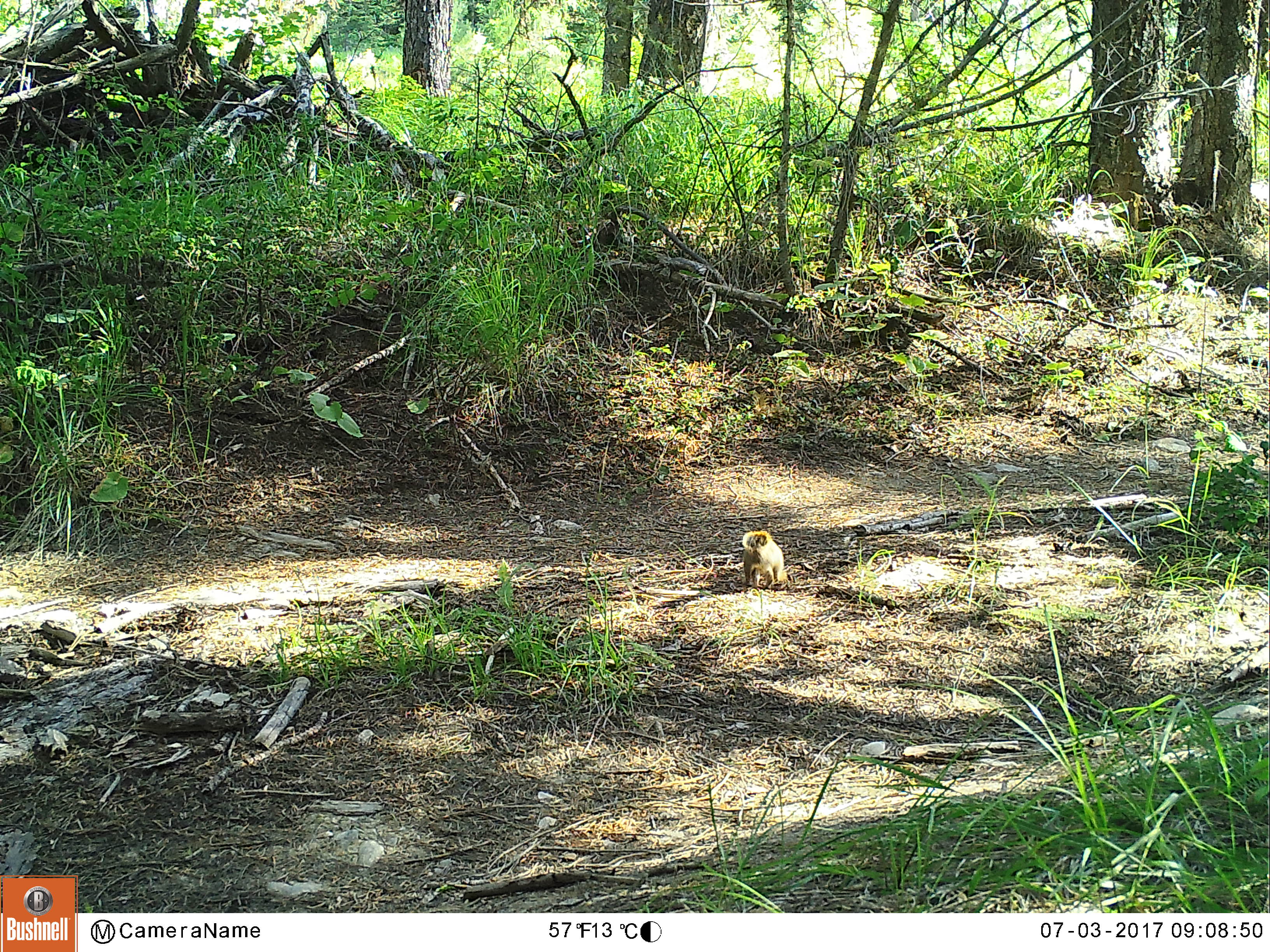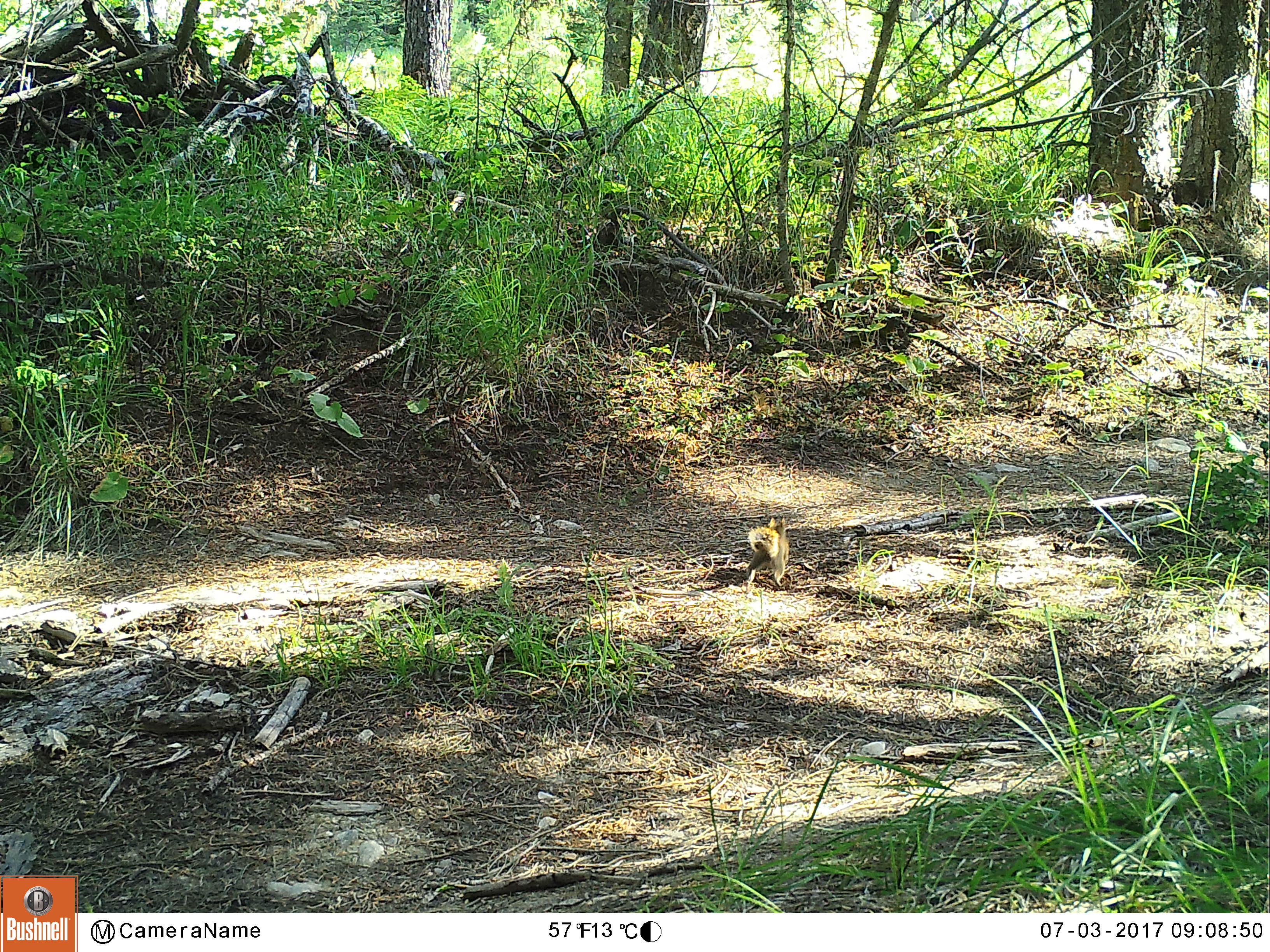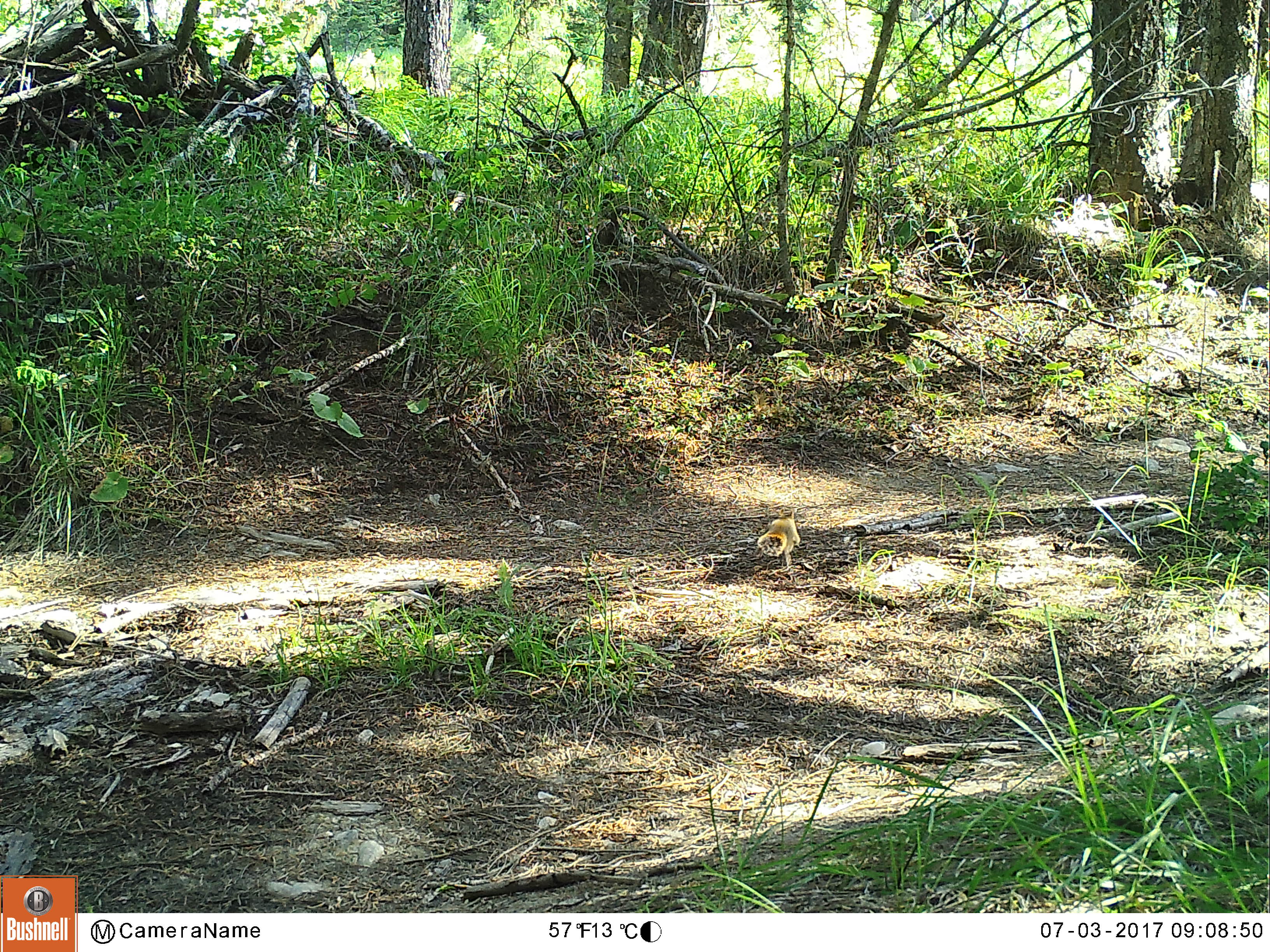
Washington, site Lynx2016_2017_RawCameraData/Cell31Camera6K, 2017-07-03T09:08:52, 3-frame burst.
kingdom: Animalia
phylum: Chordata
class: Mammalia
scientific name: Mammalia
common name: small mammal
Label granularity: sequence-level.